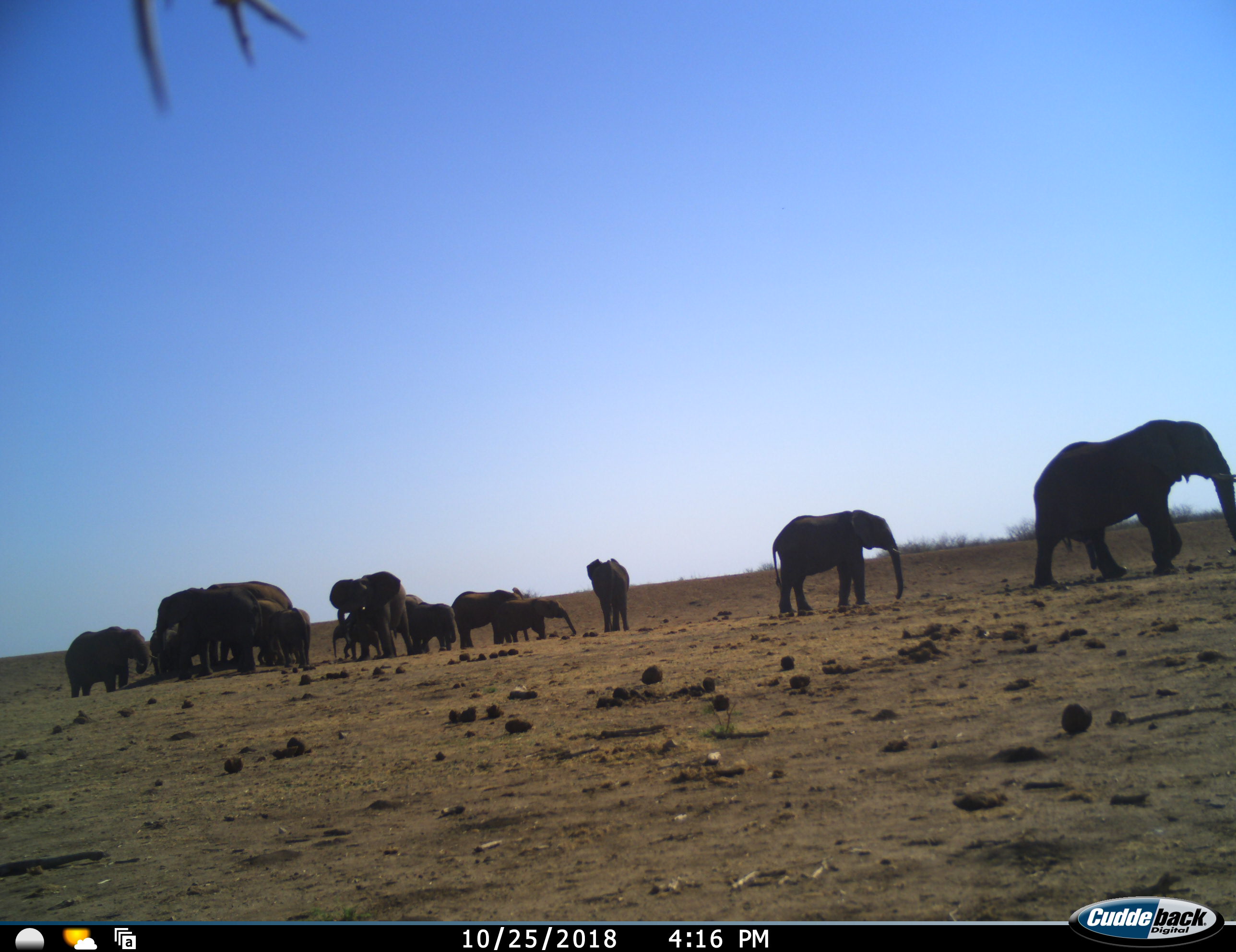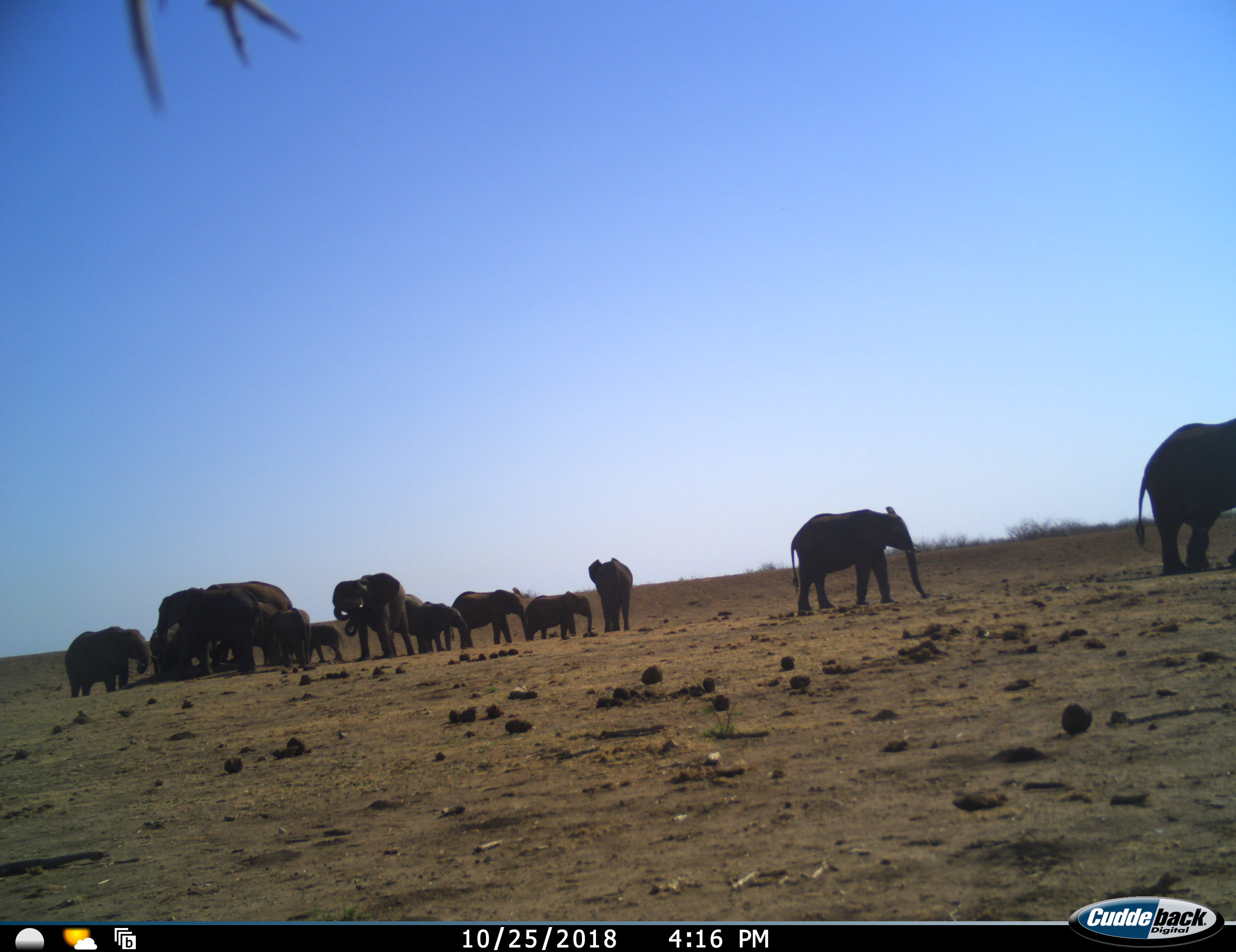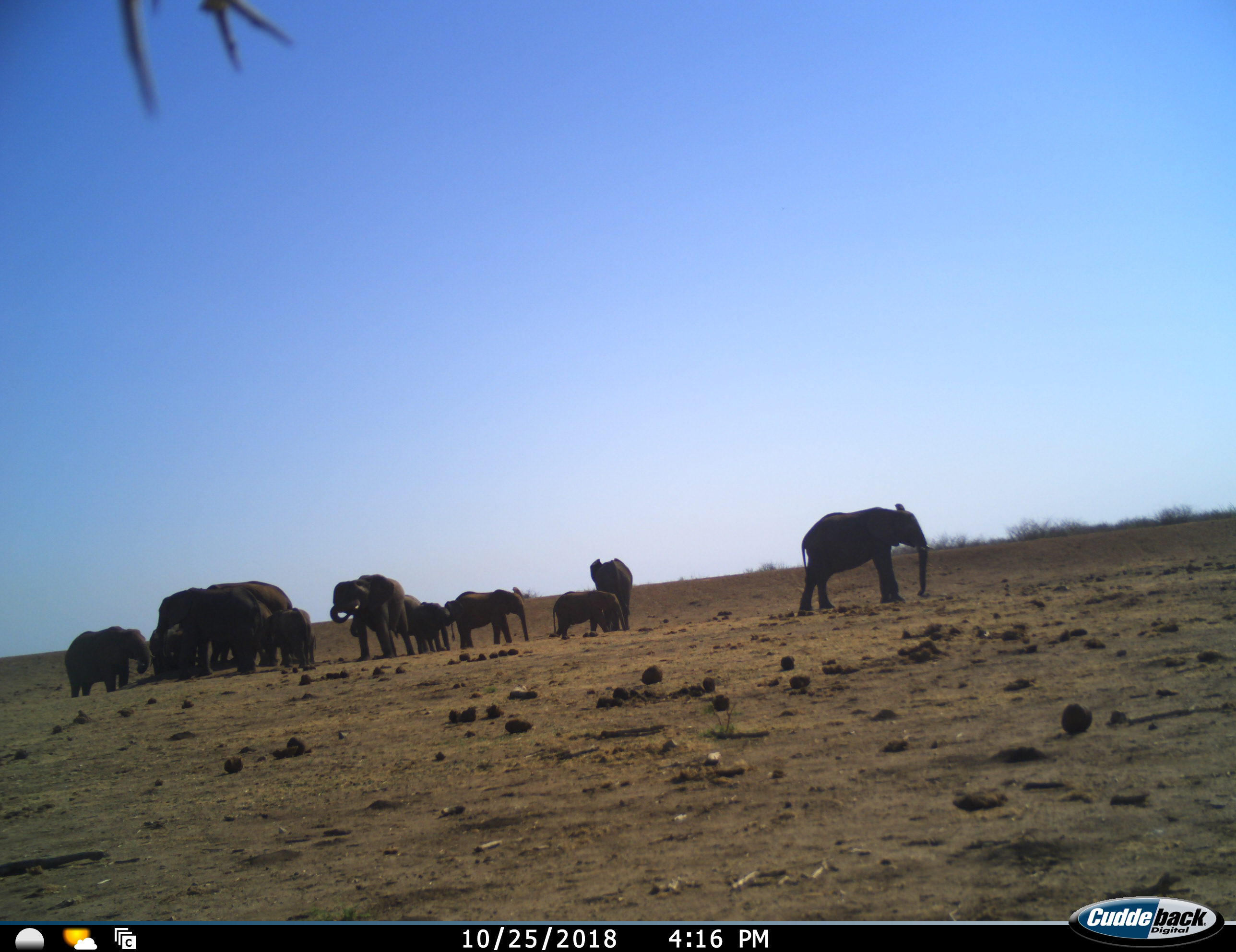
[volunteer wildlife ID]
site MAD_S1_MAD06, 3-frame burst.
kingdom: Animalia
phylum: Chordata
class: Mammalia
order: Proboscidea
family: Elephantidae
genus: Loxodonta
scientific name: Loxodonta africana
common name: african bush elephant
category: elephant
Elephant (african bush elephant) (Loxodonta africana), count 11-50. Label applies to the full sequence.